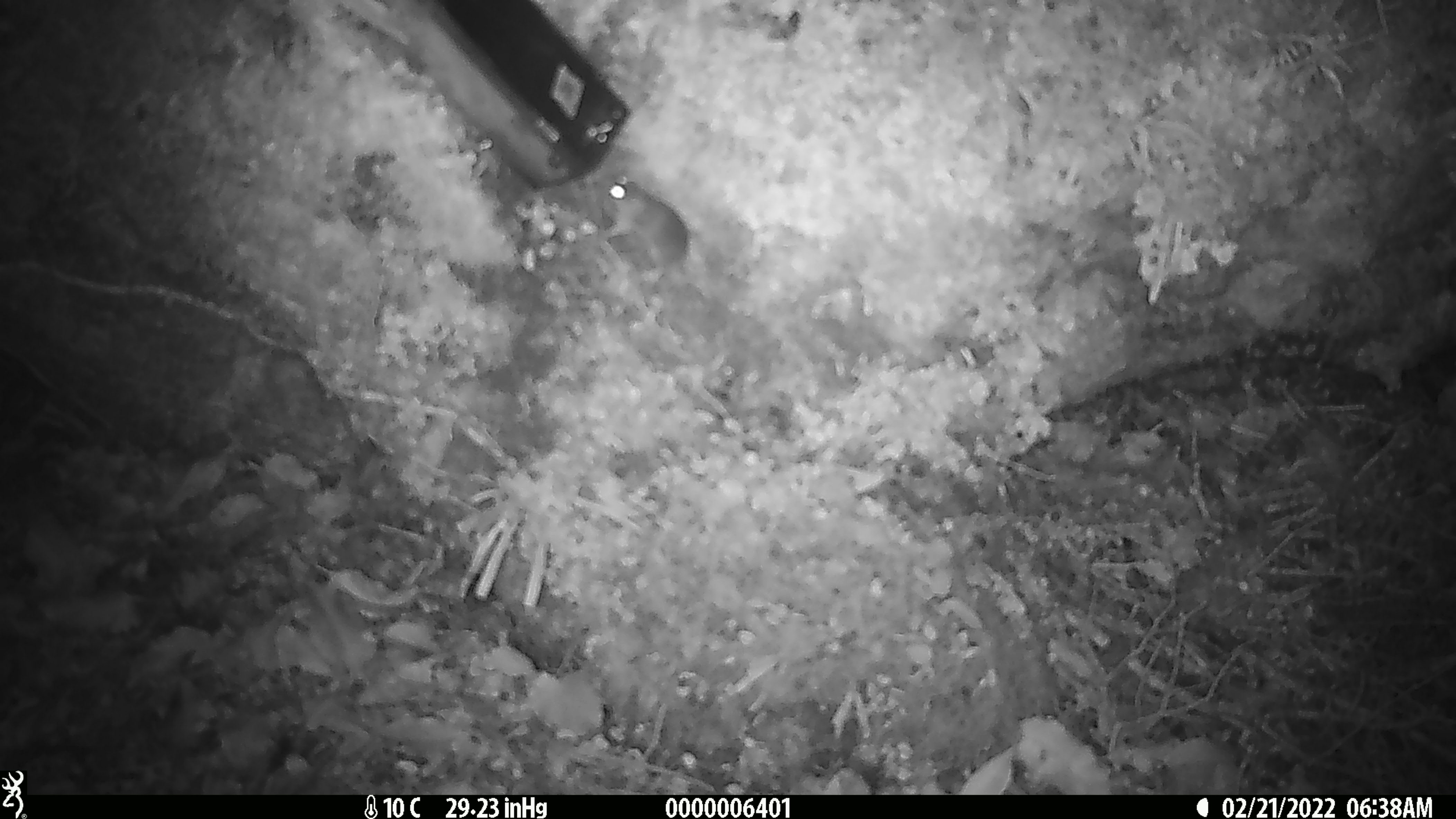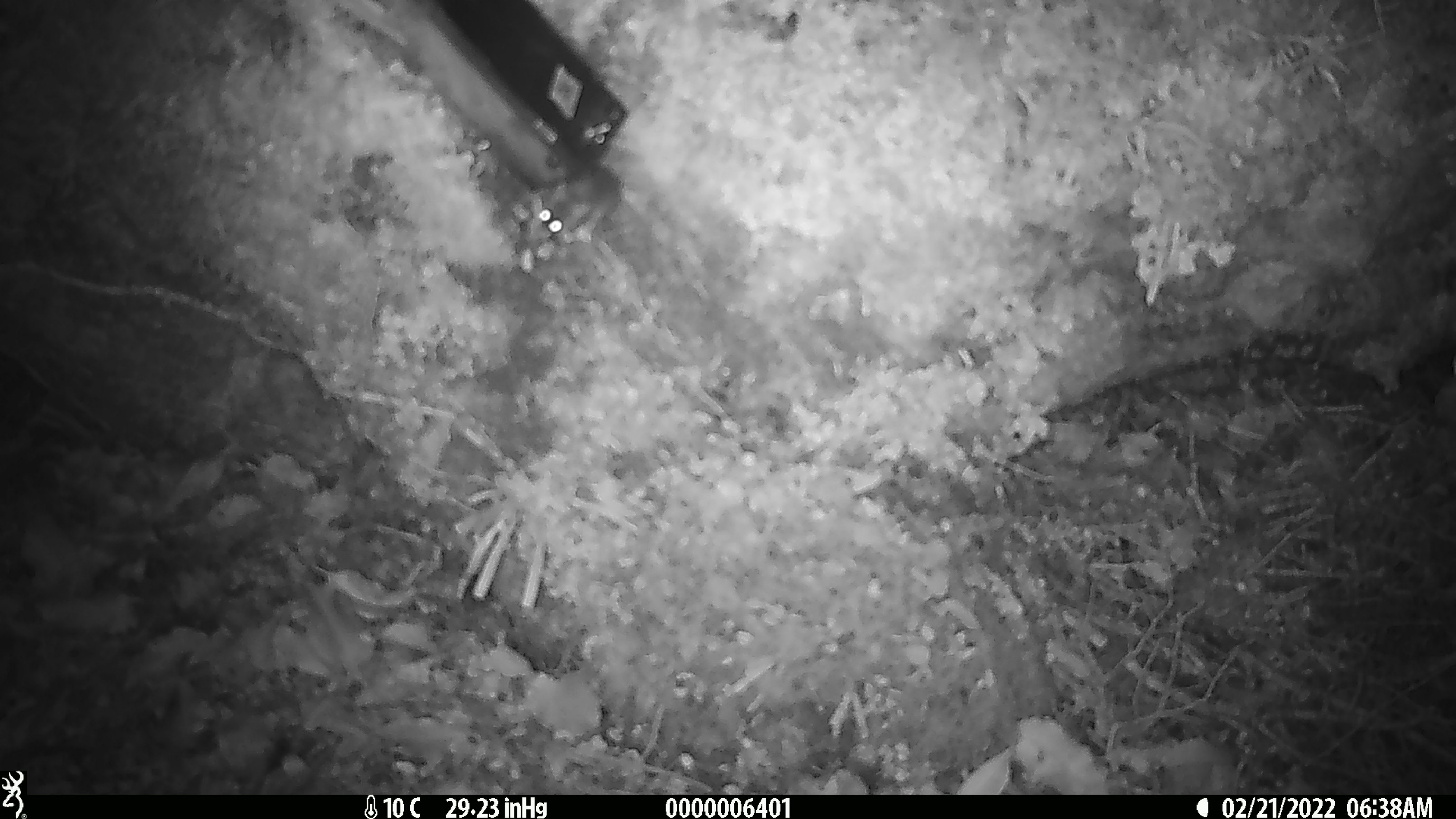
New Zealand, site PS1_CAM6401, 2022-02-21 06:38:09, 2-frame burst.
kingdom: Animalia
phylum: Chordata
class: Mammalia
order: Rodentia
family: Muridae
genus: Mus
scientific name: Mus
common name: mouse